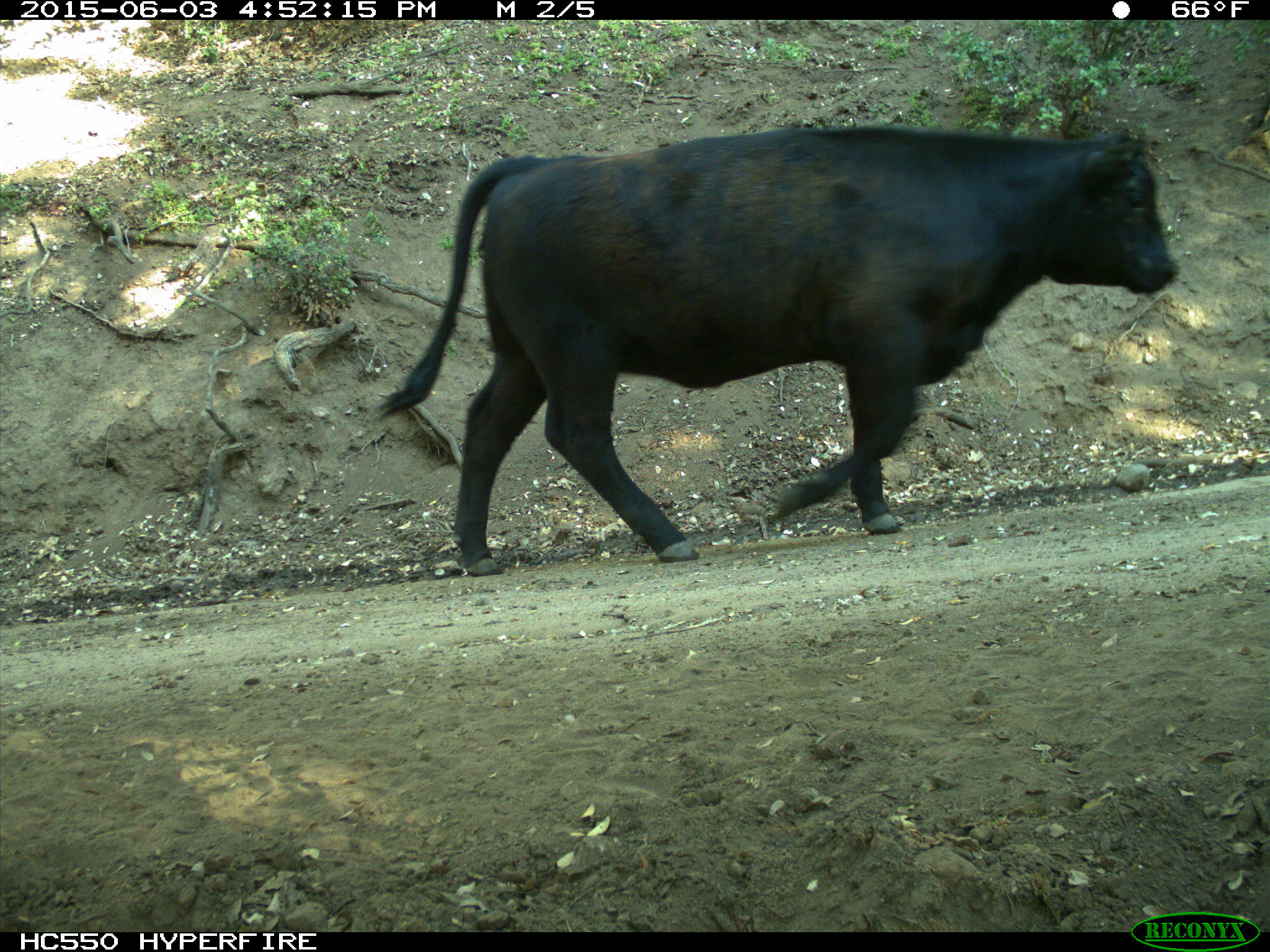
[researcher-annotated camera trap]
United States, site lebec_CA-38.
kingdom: Animalia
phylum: Chordata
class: Mammalia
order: Artiodactyla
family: Bovidae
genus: Bos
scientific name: Bos taurus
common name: domestic cow